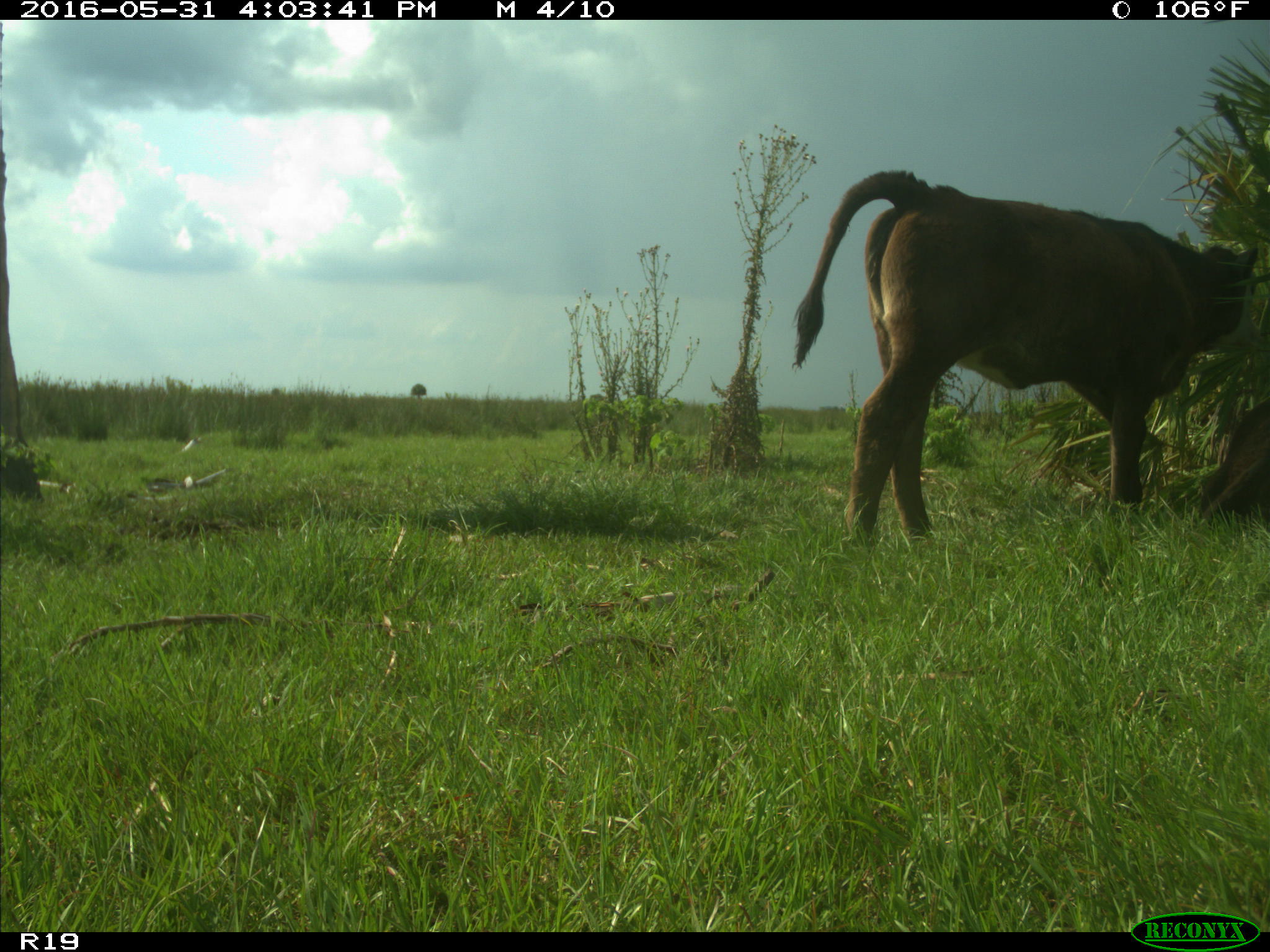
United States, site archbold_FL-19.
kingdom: Animalia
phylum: Chordata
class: Mammalia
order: Artiodactyla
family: Bovidae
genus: Bos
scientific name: Bos taurus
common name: domestic cow